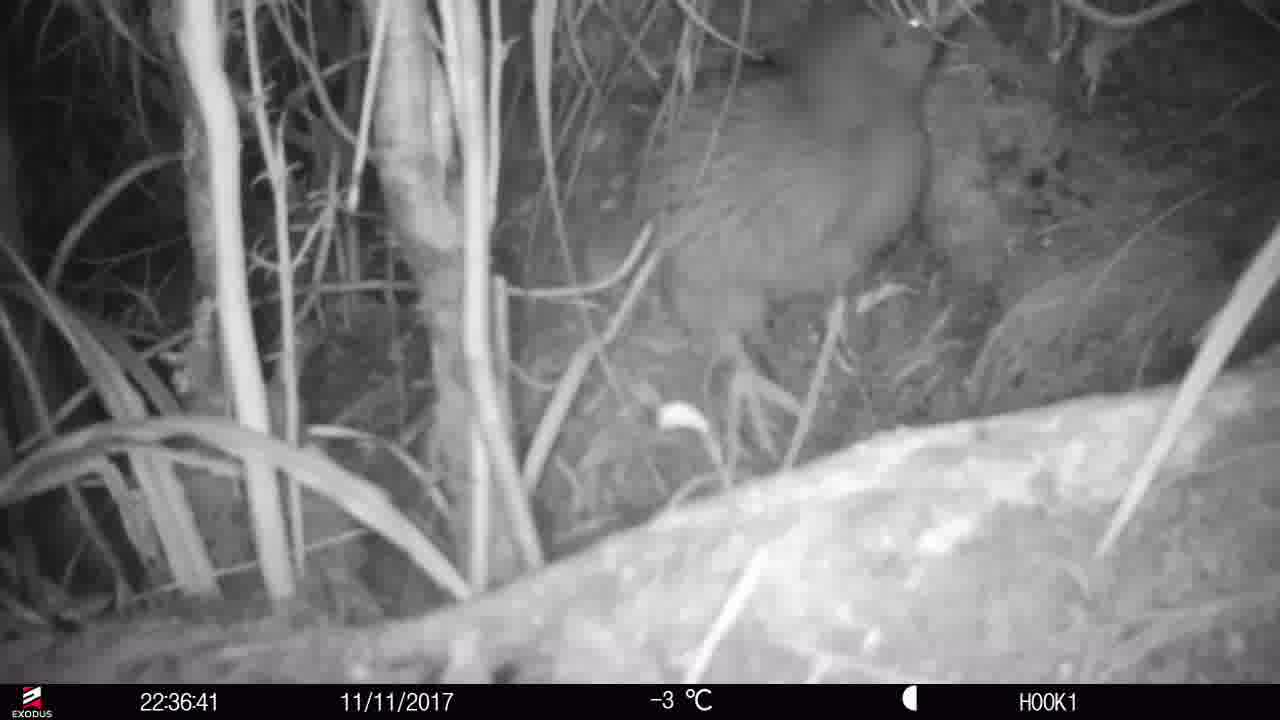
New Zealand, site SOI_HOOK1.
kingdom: Animalia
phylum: Chordata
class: Aves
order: Apterygiformes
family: Apterygidae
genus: Apteryx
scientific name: Apteryx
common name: kiwi